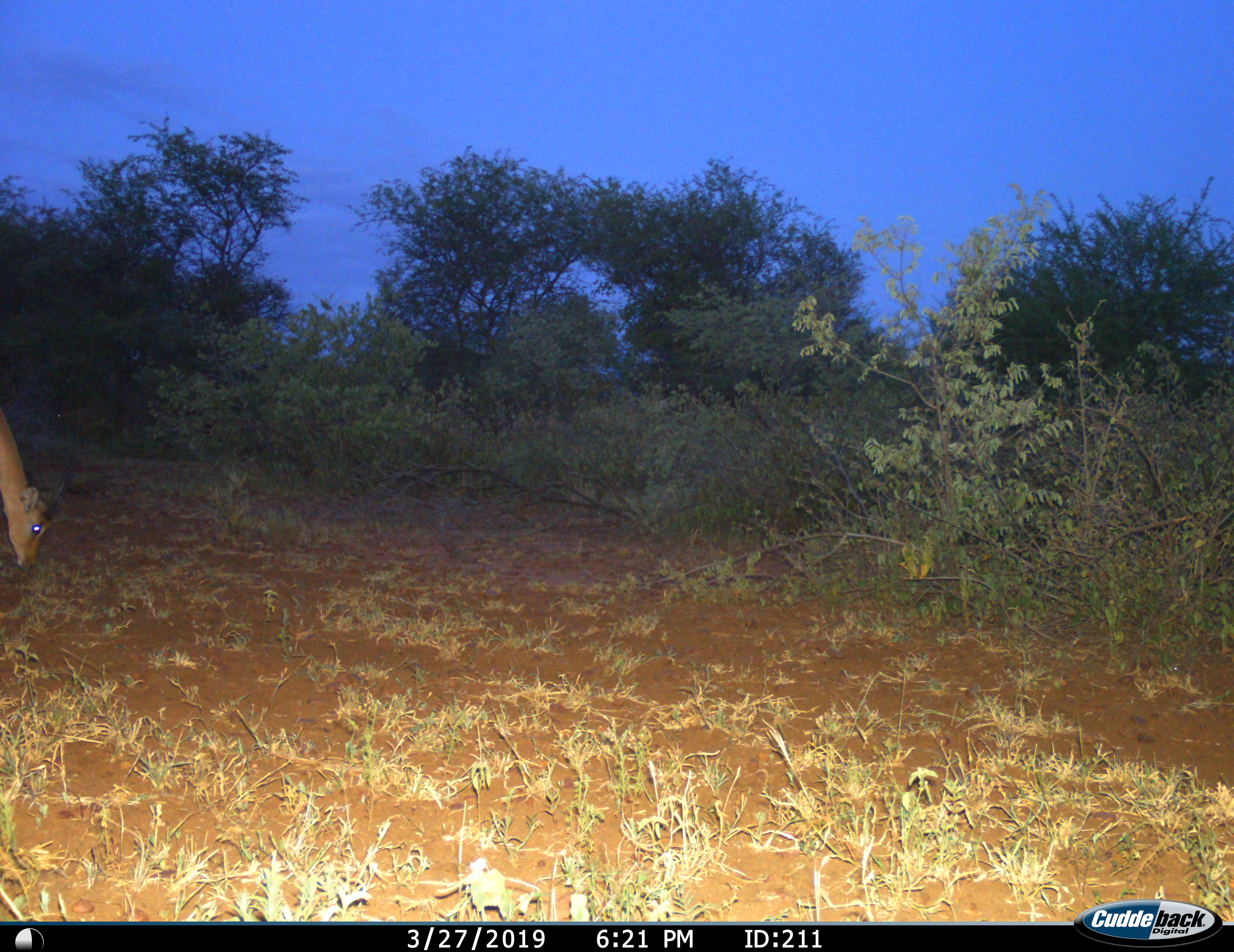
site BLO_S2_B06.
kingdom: Animalia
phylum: Chordata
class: Mammalia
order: Artiodactyla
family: Bovidae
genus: Aepyceros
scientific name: Aepyceros melampus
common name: impala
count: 1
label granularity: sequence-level